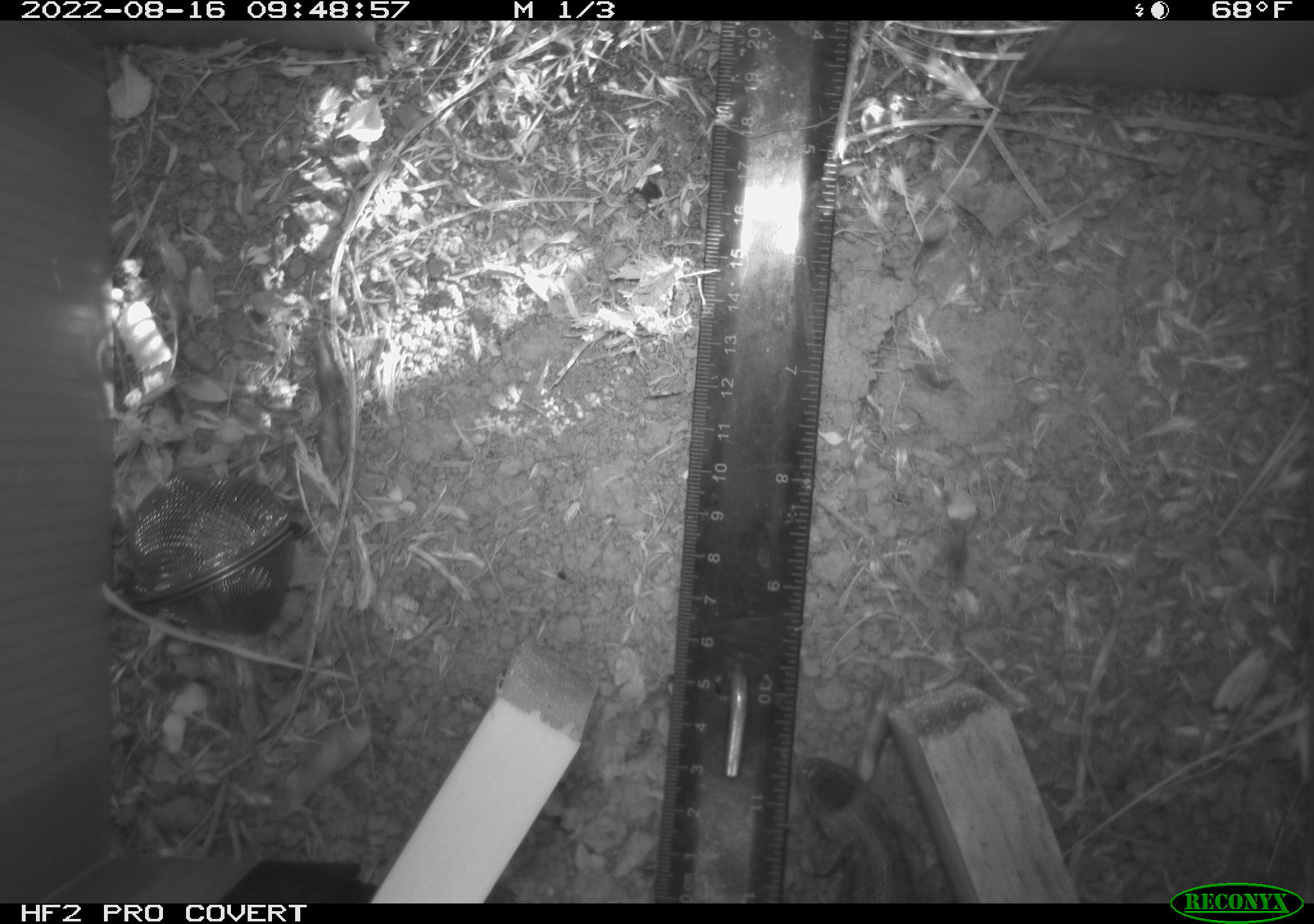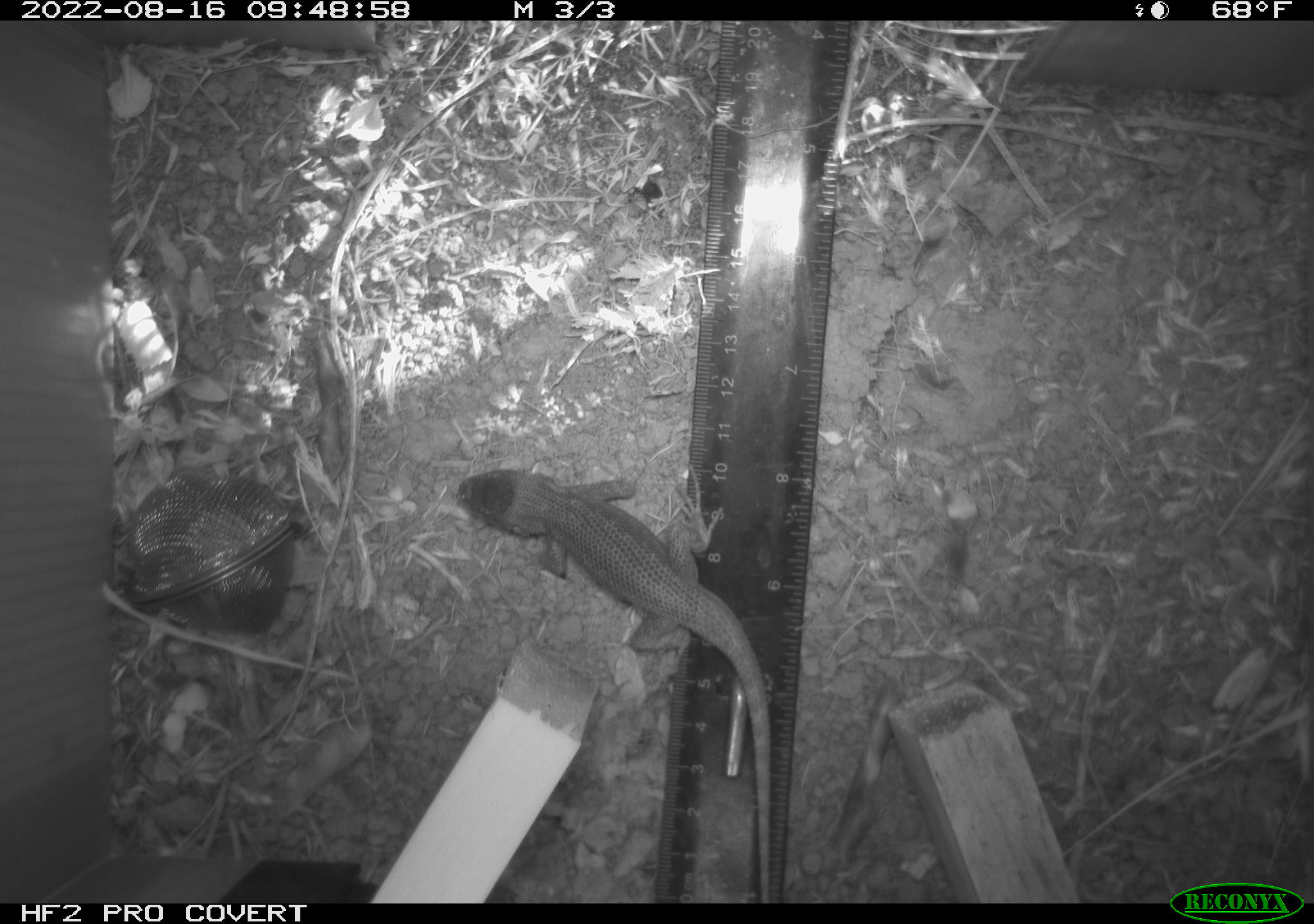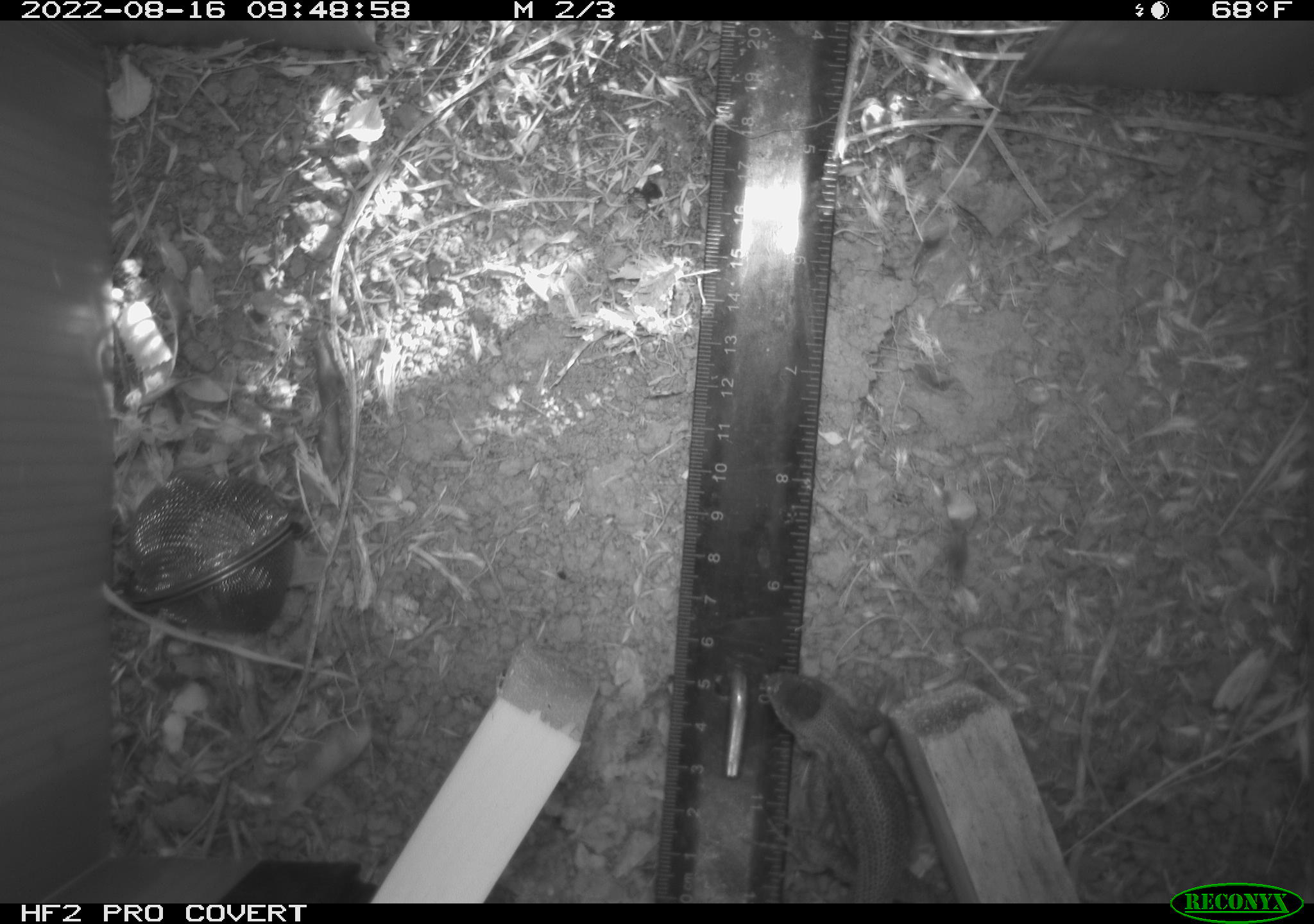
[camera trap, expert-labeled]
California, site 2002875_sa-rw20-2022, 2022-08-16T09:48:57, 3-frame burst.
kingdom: Animalia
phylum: Chordata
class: Reptilia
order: Squamata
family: Phrynosomatidae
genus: Sceloporus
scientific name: Sceloporus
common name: spiny lizards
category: sceloporus species